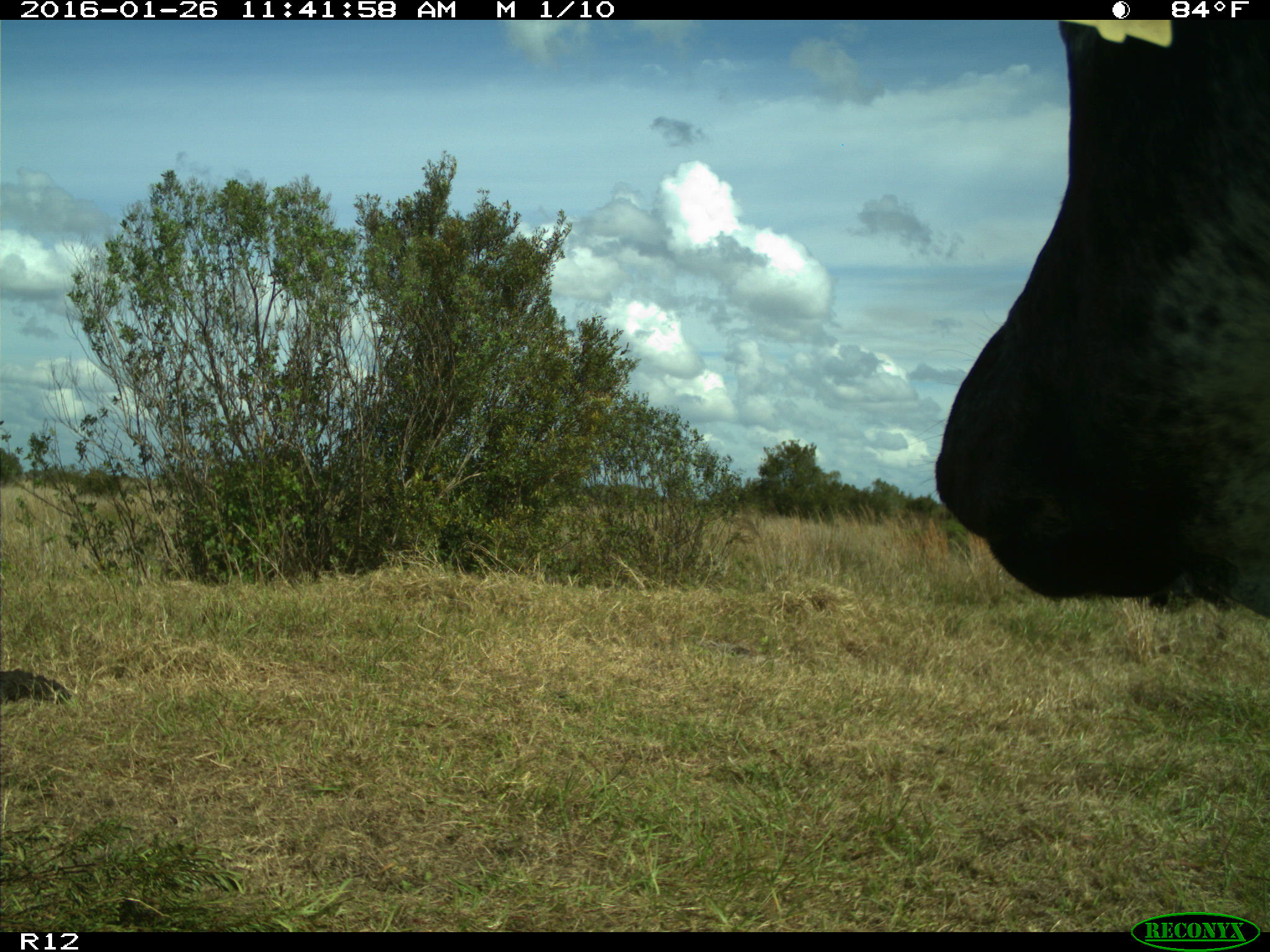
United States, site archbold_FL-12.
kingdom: Animalia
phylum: Chordata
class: Mammalia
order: Artiodactyla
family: Bovidae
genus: Bos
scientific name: Bos taurus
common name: domestic cow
Bos taurus (domestic cow).